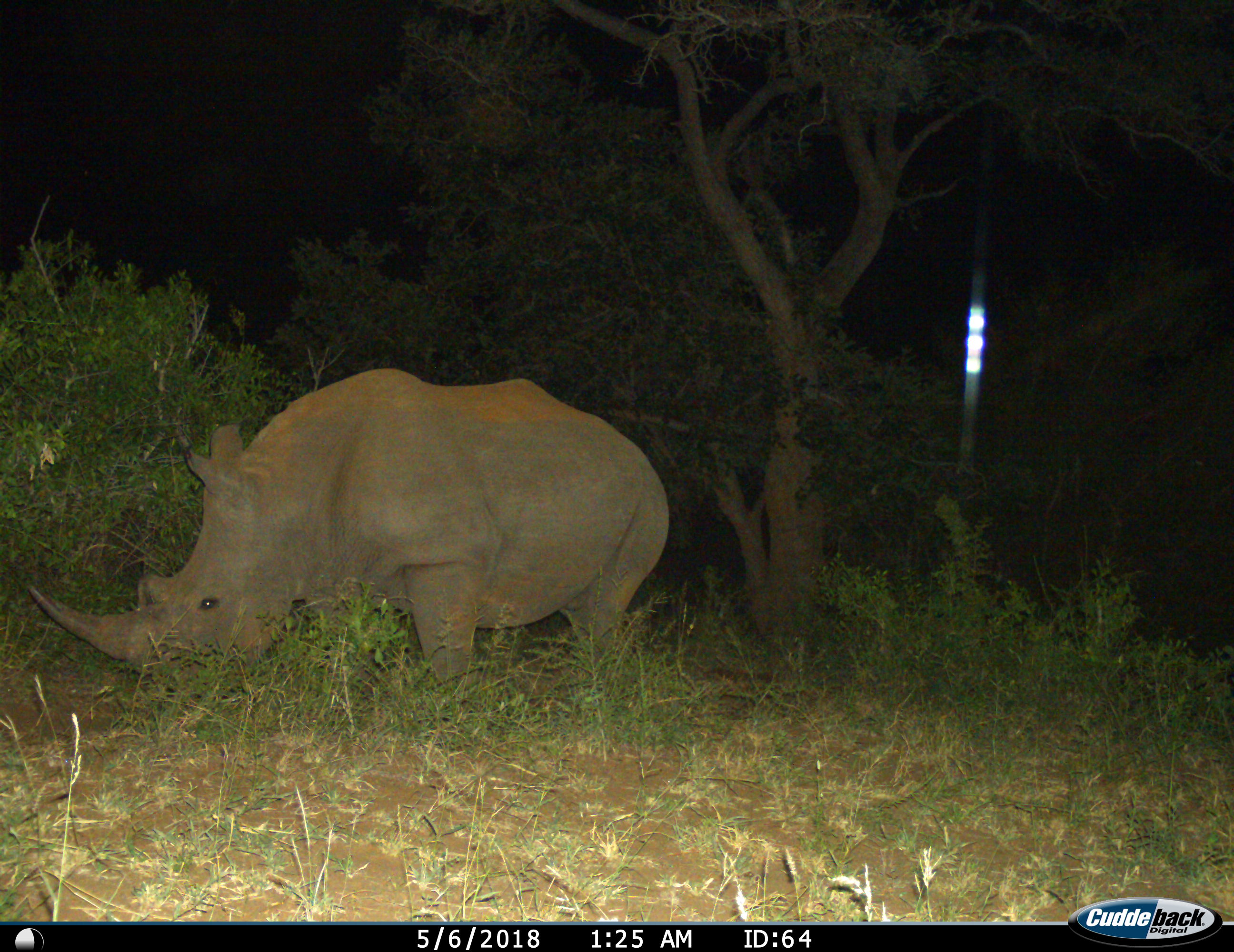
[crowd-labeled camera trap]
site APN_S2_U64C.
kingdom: Animalia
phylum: Chordata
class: Mammalia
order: Perissodactyla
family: Rhinocerotidae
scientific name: Rhinocerotidae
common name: unknown rhinoceros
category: rhinocerosunknown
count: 1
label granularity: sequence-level